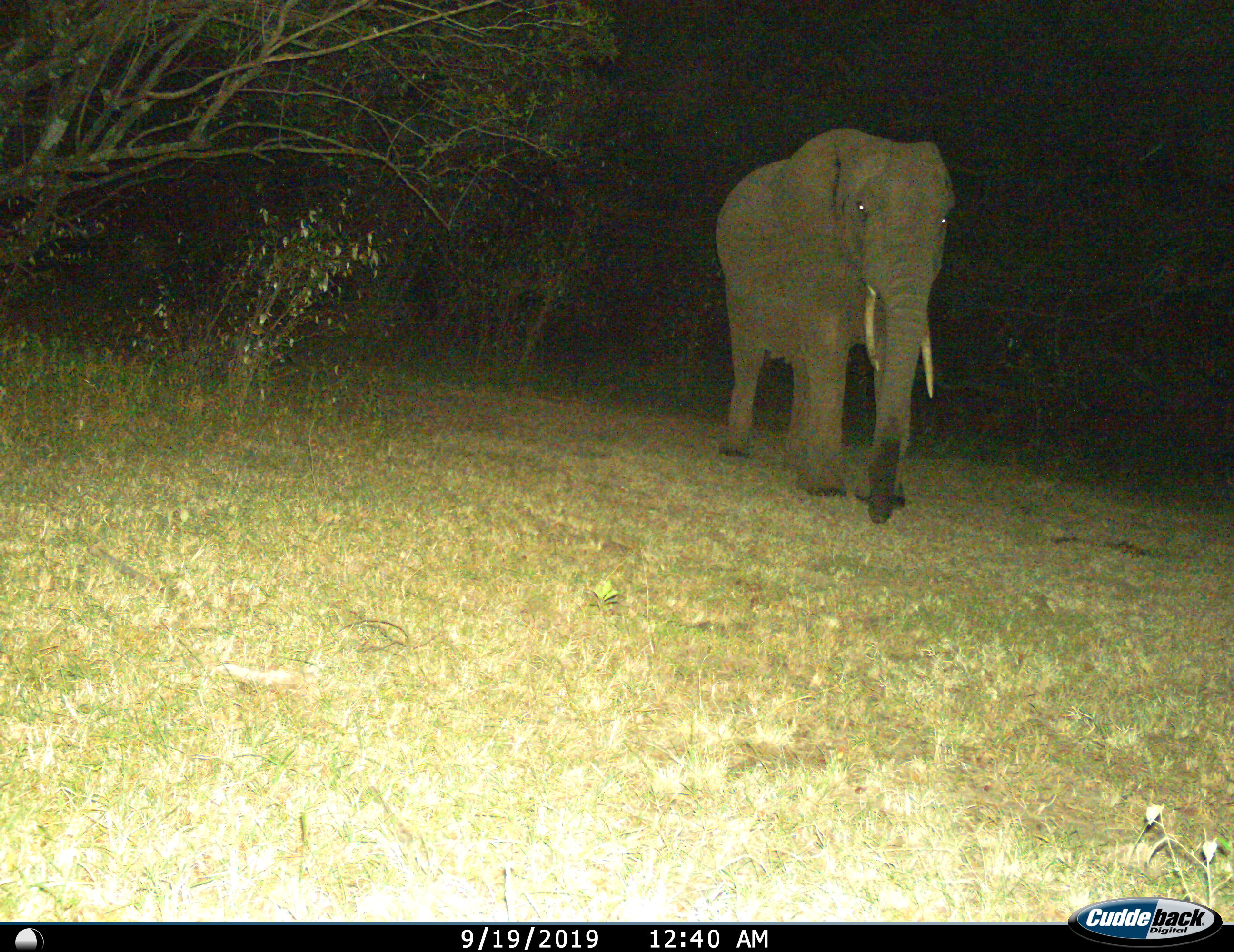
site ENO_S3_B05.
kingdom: Animalia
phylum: Chordata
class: Mammalia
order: Proboscidea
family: Elephantidae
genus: Loxodonta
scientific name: Loxodonta africana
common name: african bush elephant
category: elephant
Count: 1.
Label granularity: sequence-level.